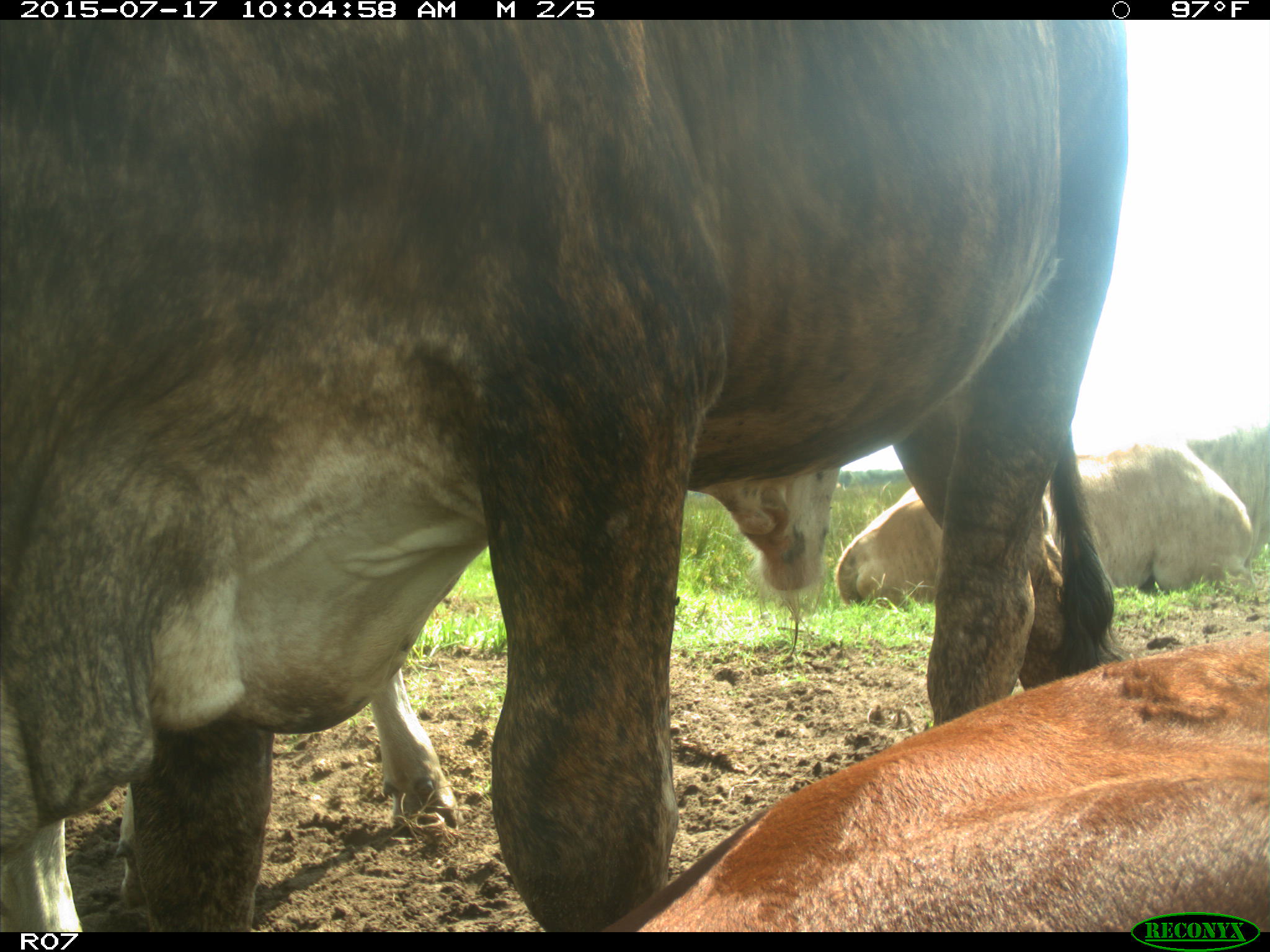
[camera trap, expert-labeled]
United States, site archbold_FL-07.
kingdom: Animalia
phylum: Chordata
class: Mammalia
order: Artiodactyla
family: Bovidae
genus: Bos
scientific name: Bos taurus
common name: domestic cow